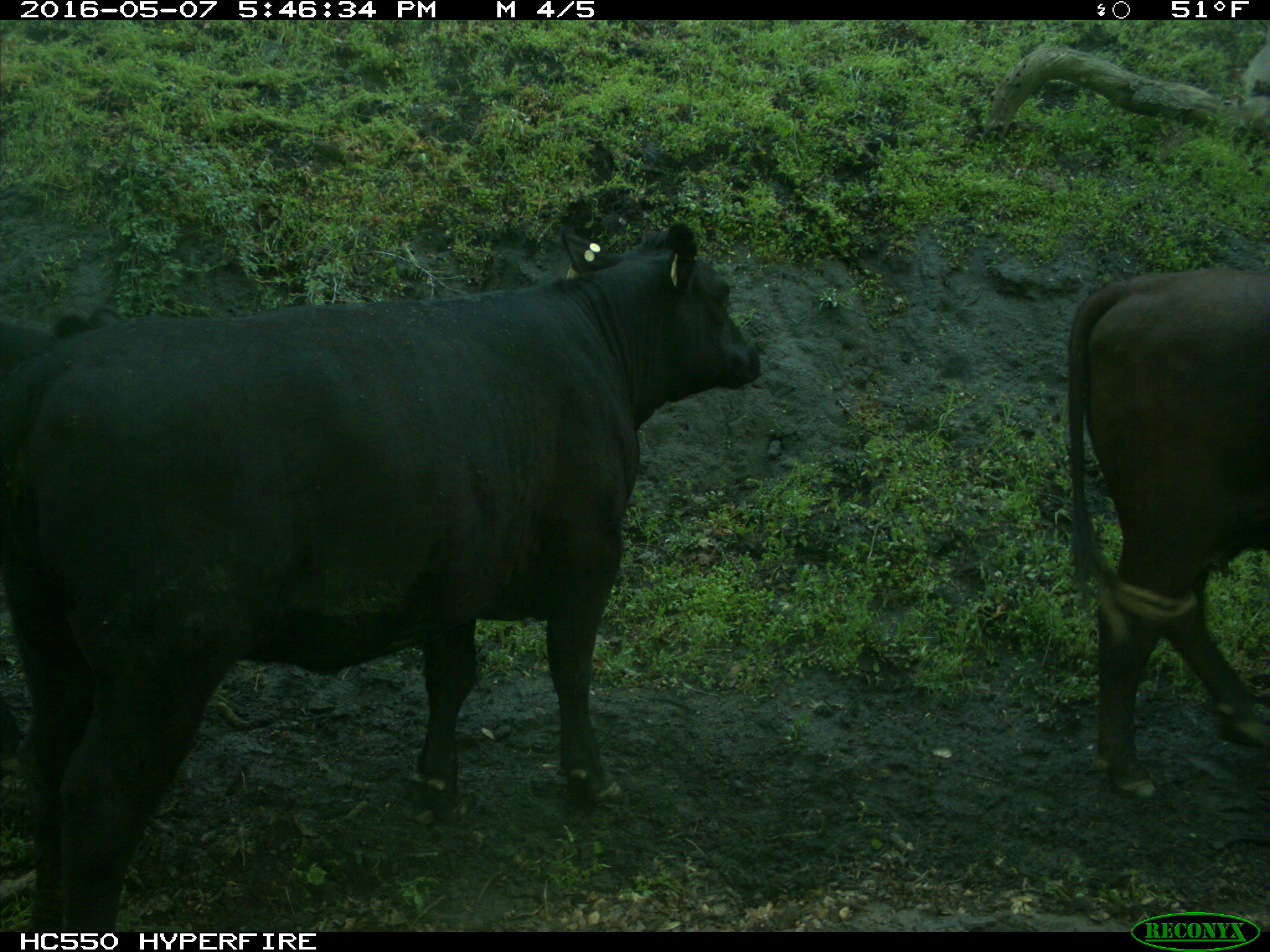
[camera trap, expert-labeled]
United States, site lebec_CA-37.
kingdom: Animalia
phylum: Chordata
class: Mammalia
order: Artiodactyla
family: Bovidae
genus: Bos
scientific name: Bos taurus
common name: domestic cow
Bos taurus (domestic cow).